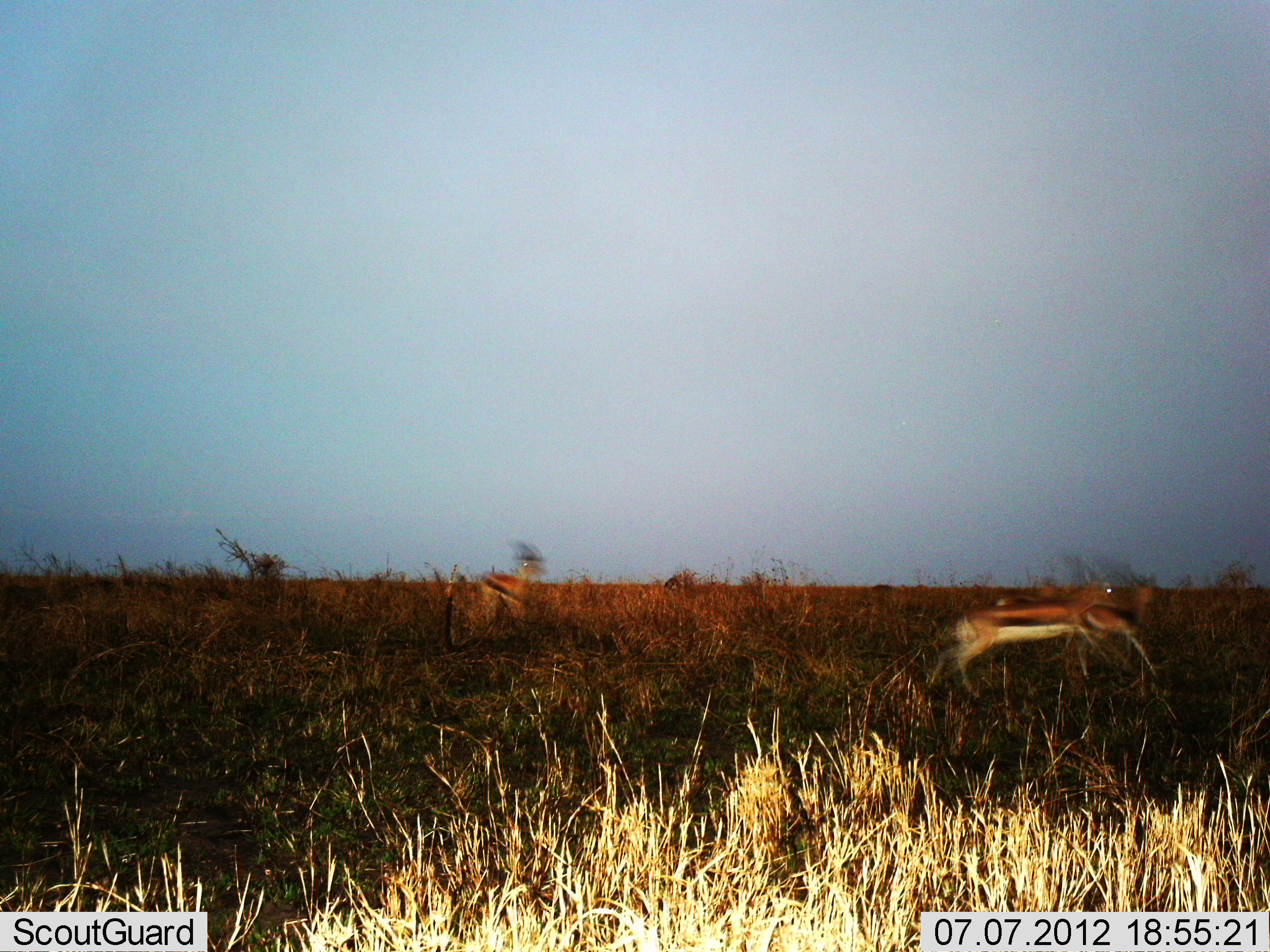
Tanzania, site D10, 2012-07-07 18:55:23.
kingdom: Animalia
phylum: Chordata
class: Mammalia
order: Artiodactyla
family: Bovidae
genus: Eudorcas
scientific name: Eudorcas thomsonii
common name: thomson's gazelle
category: gazellethomsons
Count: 3.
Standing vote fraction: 50%.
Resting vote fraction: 0%.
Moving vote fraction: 80%.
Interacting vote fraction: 10%.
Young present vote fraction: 0%.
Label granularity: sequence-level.